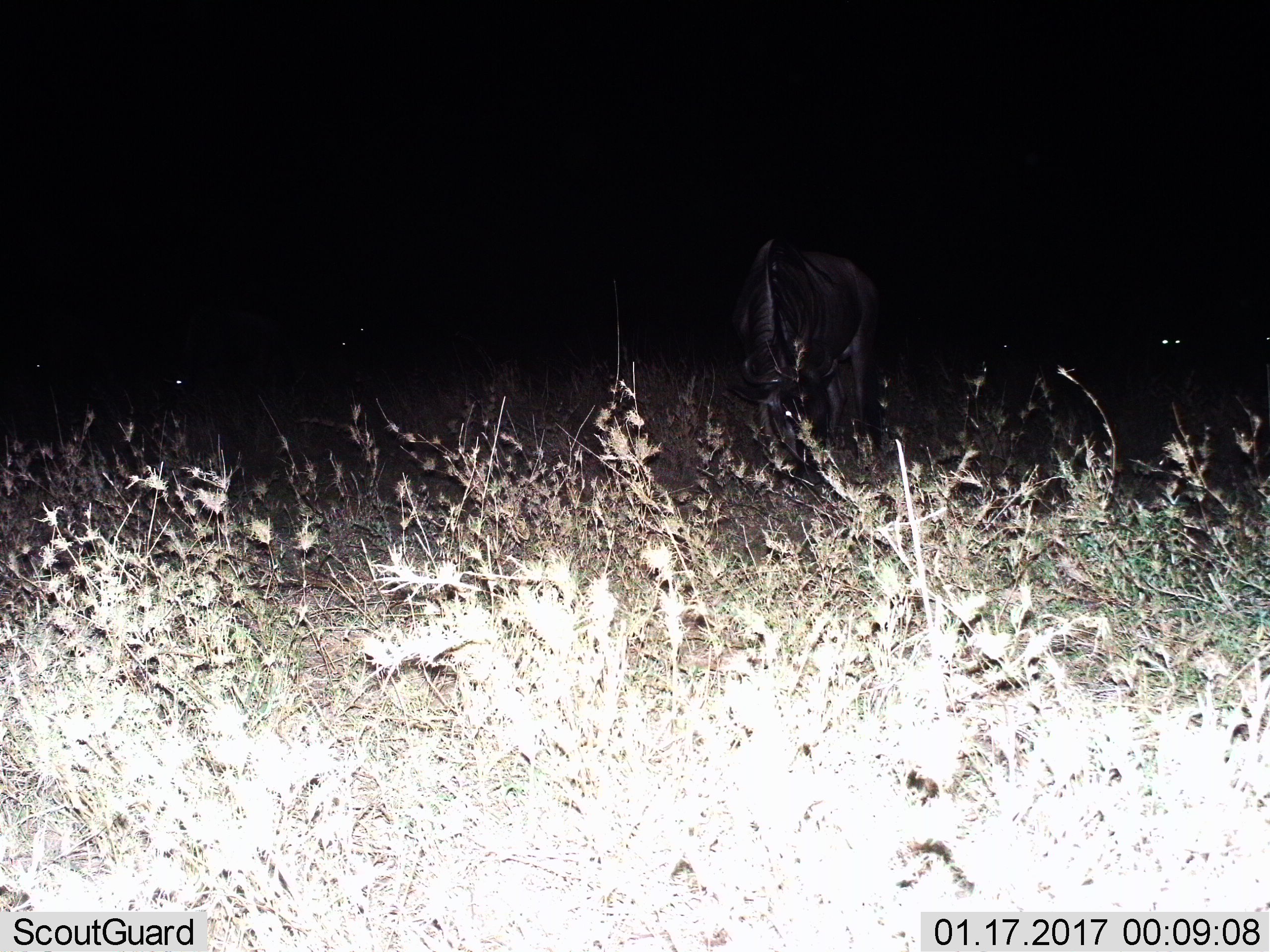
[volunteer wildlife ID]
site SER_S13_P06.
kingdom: Animalia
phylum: Chordata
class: Mammalia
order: Artiodactyla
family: Bovidae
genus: Connochaetes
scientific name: Connochaetes taurinus taurinus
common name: blue wildebeest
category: wildebeestblue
Wildebeestblue (blue wildebeest) (Connochaetes taurinus taurinus), count 4. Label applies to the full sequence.